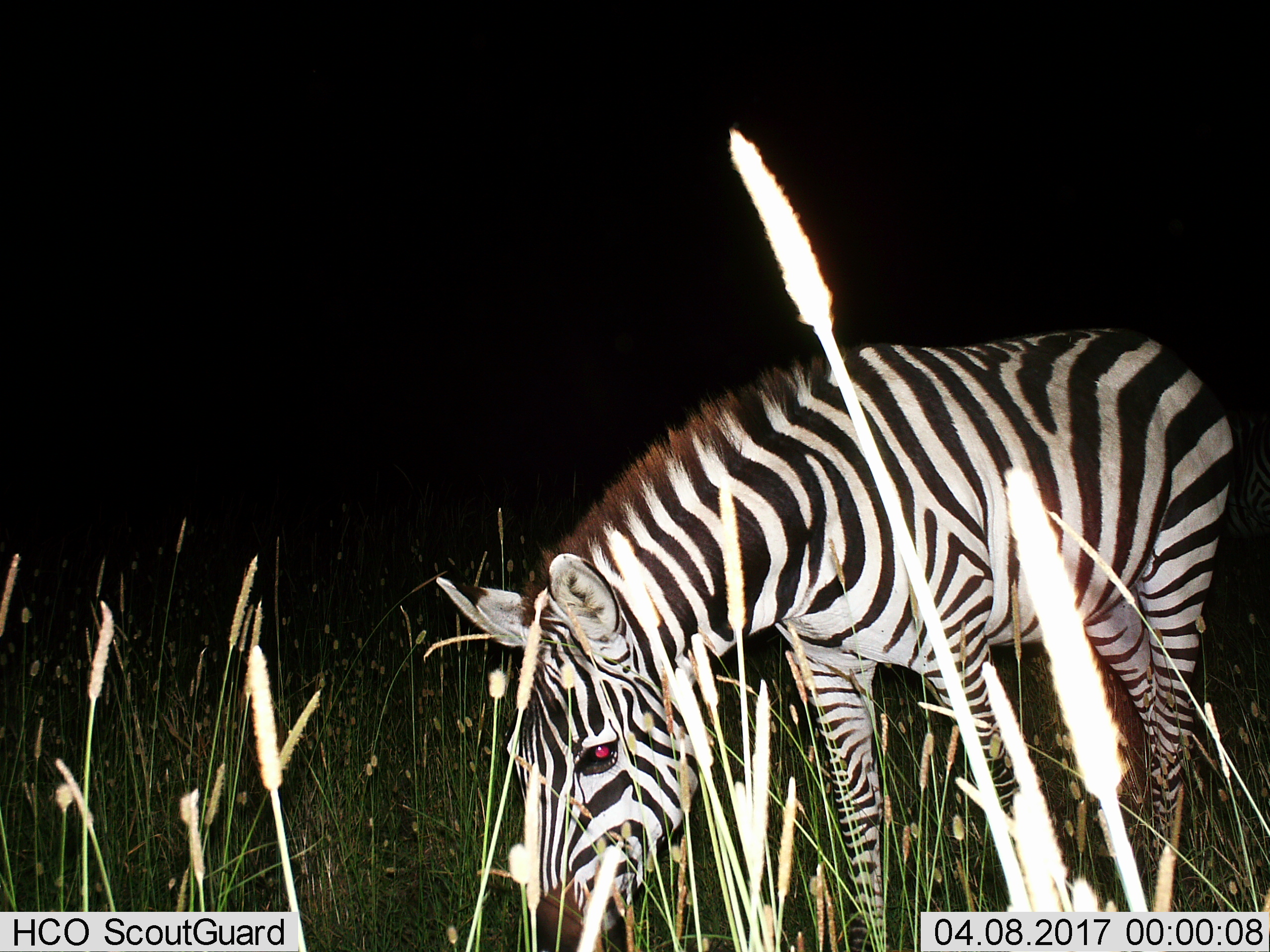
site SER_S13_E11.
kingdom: Animalia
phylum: Chordata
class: Mammalia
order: Perissodactyla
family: Equidae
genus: Equus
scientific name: Equus quagga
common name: plains zebra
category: zebraplains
Zebraplains (plains zebra) (Equus quagga), count 1. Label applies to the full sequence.